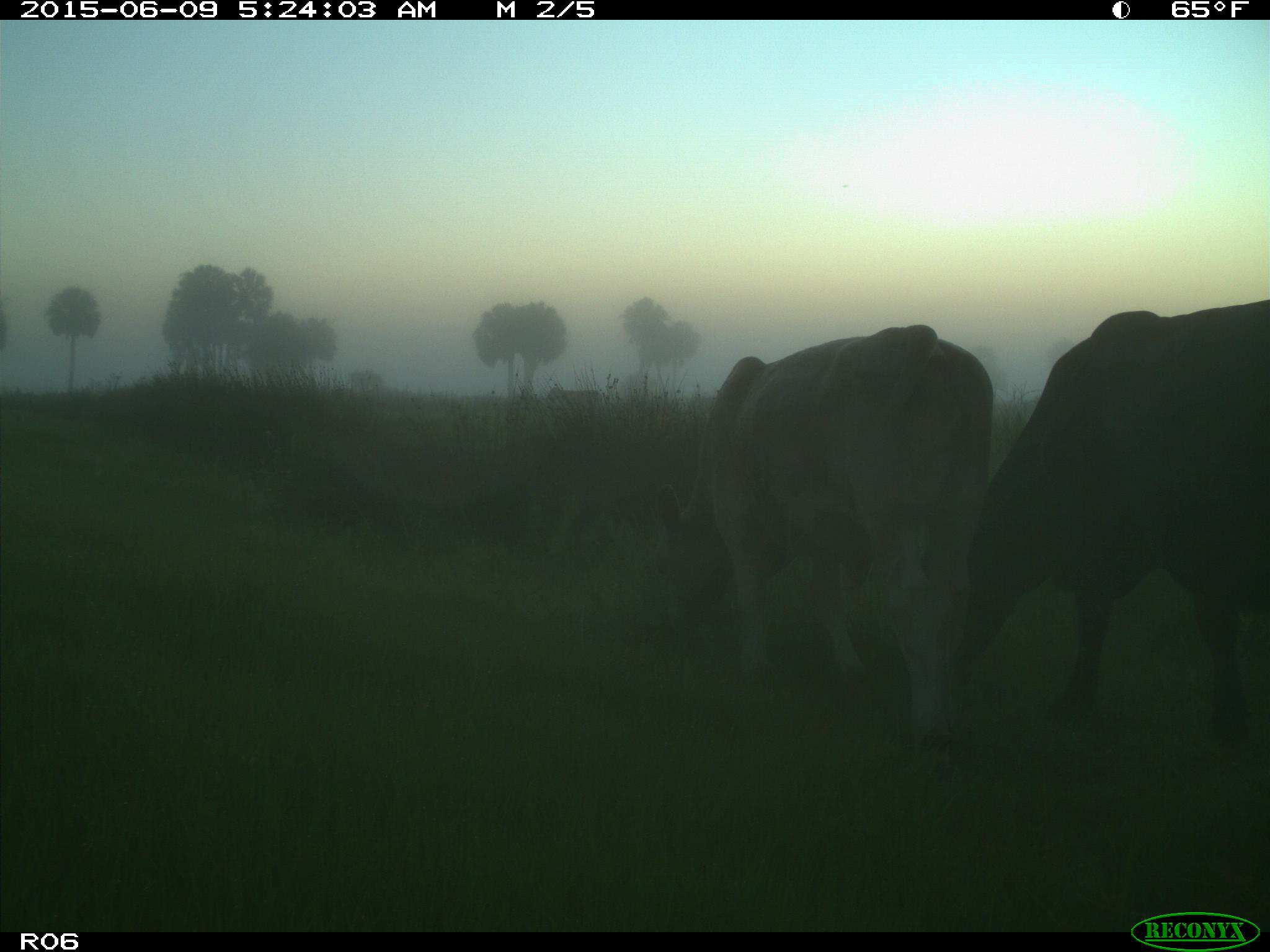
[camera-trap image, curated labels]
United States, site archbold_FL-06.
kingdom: Animalia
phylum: Chordata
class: Mammalia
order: Artiodactyla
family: Bovidae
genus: Bos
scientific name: Bos taurus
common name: domestic cow